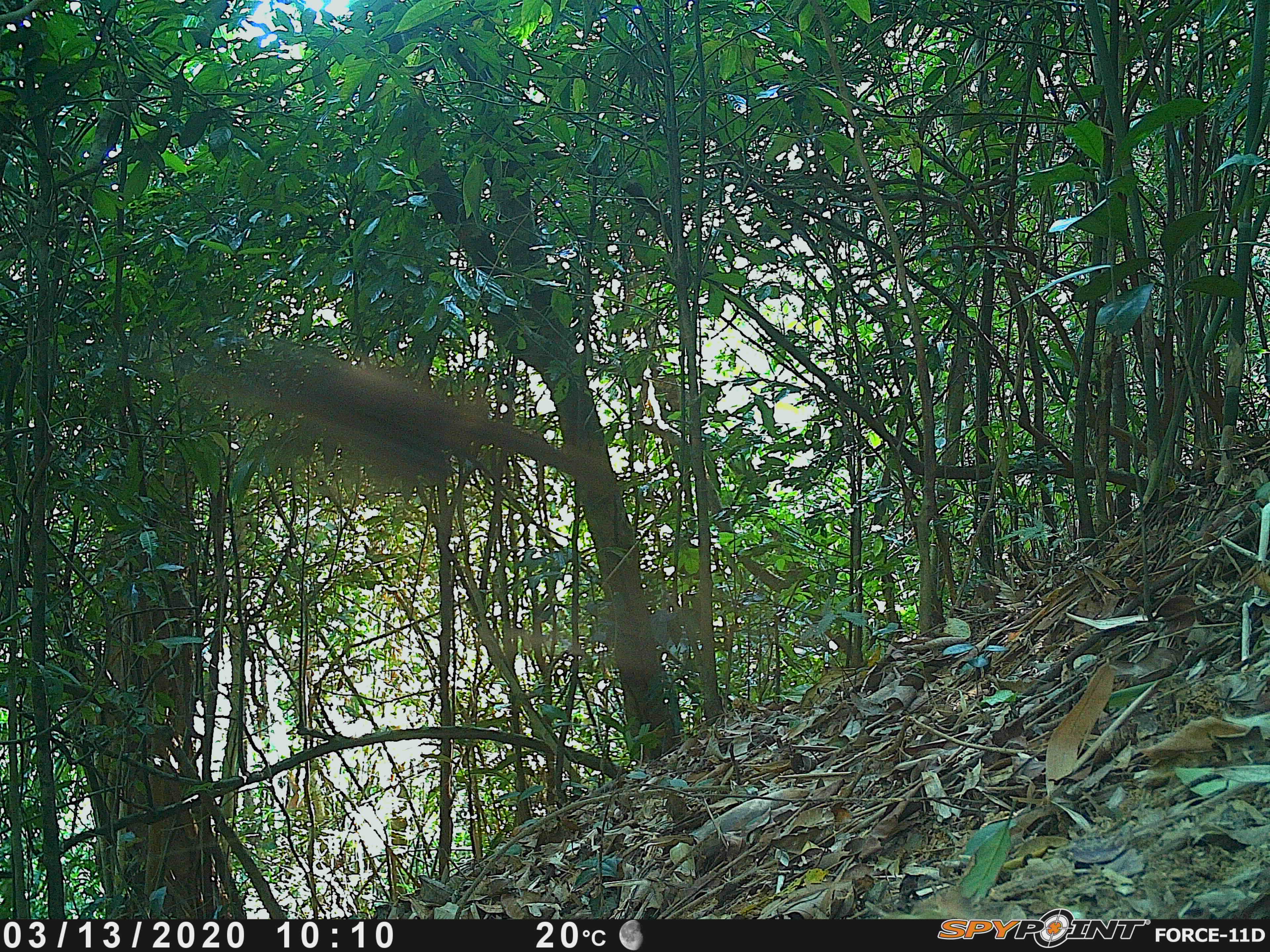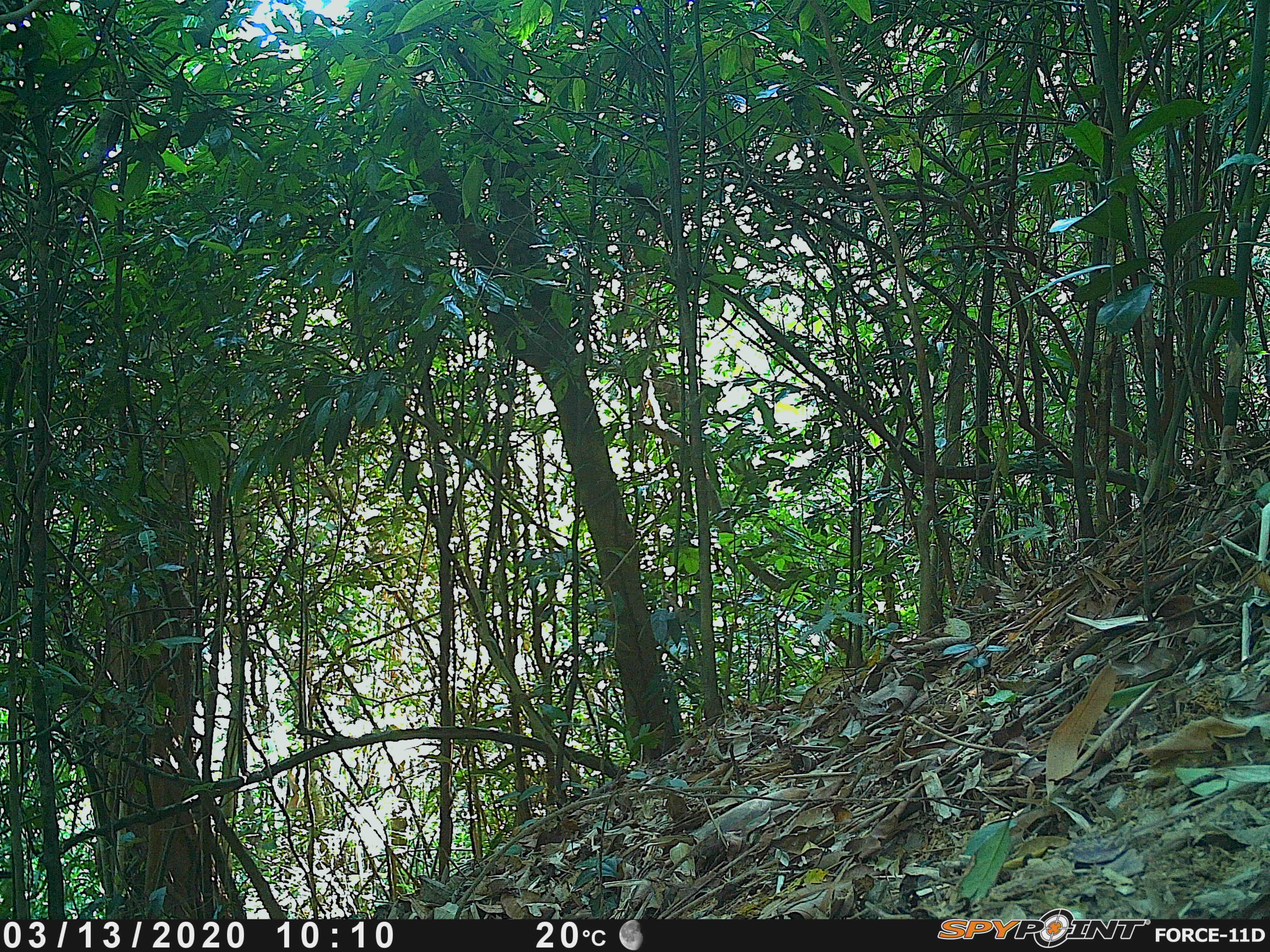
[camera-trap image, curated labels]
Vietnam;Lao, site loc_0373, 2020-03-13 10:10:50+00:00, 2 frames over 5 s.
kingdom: Animalia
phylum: Chordata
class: Aves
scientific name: Aves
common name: bird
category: unidentified bird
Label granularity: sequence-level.